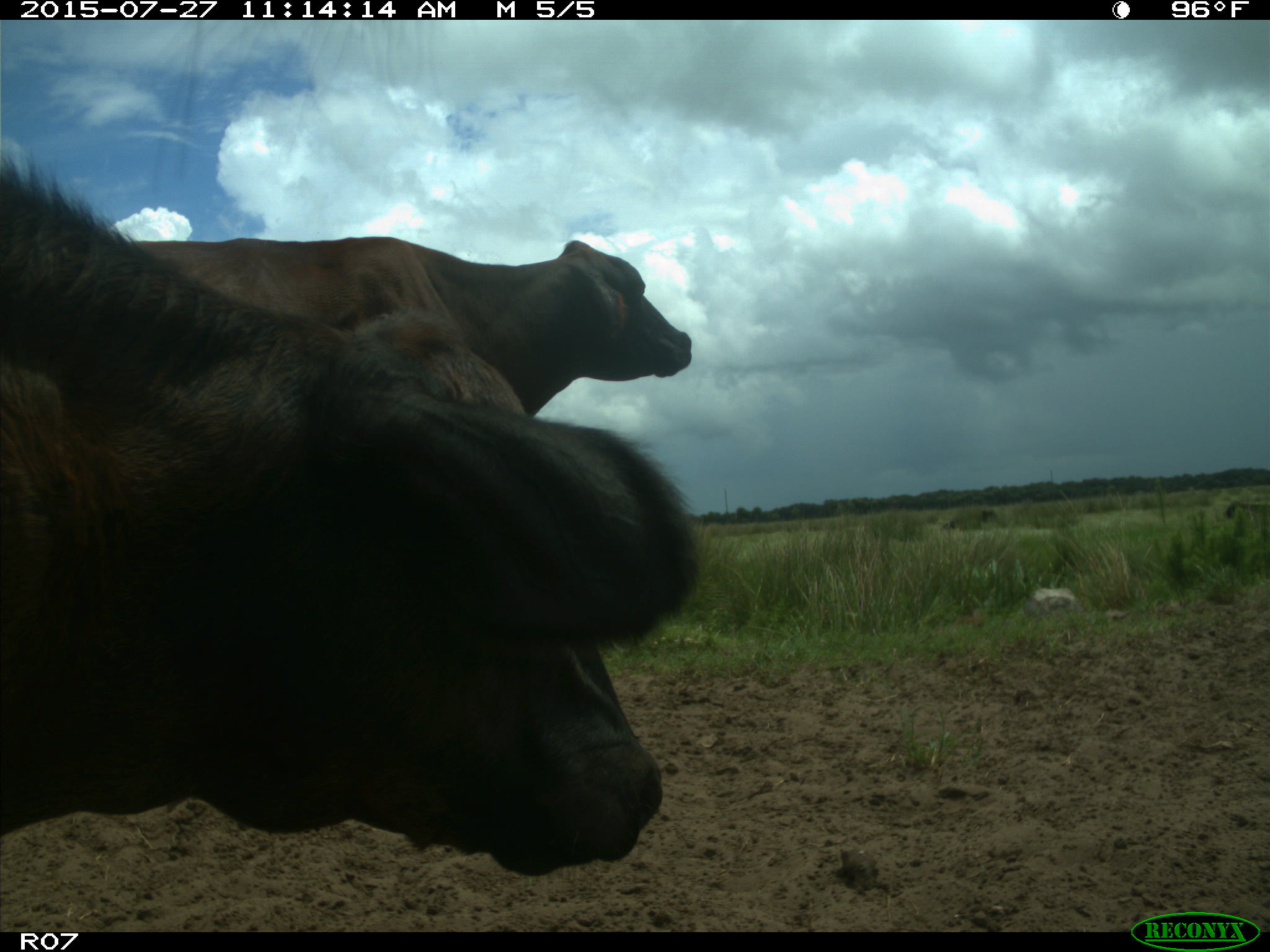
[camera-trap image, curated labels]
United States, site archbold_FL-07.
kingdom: Animalia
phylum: Chordata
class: Mammalia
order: Artiodactyla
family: Bovidae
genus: Bos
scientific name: Bos taurus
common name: domestic cow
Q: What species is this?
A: Bos taurus (domestic cow).